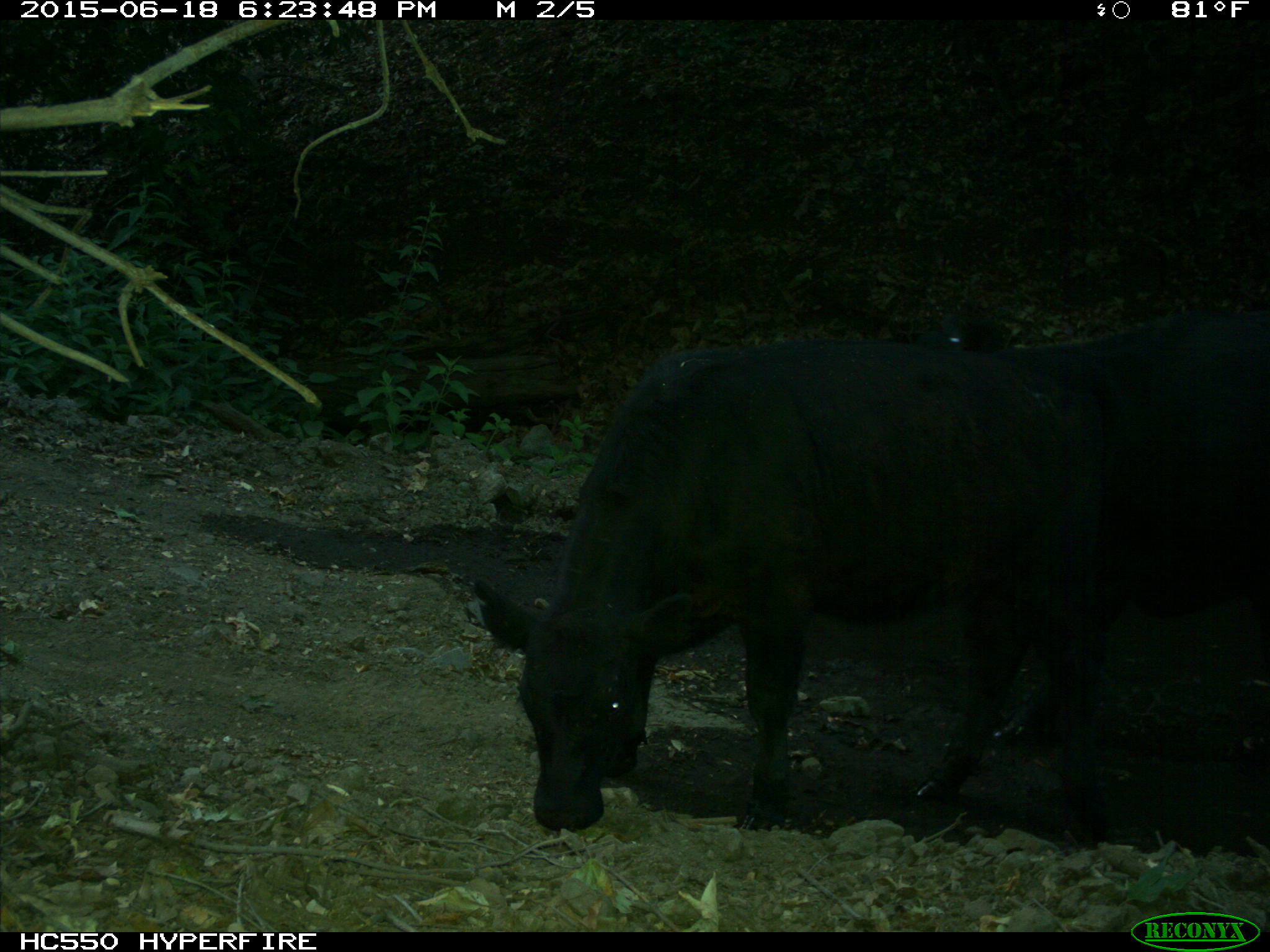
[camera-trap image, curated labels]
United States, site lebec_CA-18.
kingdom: Animalia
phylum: Chordata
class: Mammalia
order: Artiodactyla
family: Bovidae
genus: Bos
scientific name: Bos taurus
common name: domestic cow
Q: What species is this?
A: Bos taurus (domestic cow).